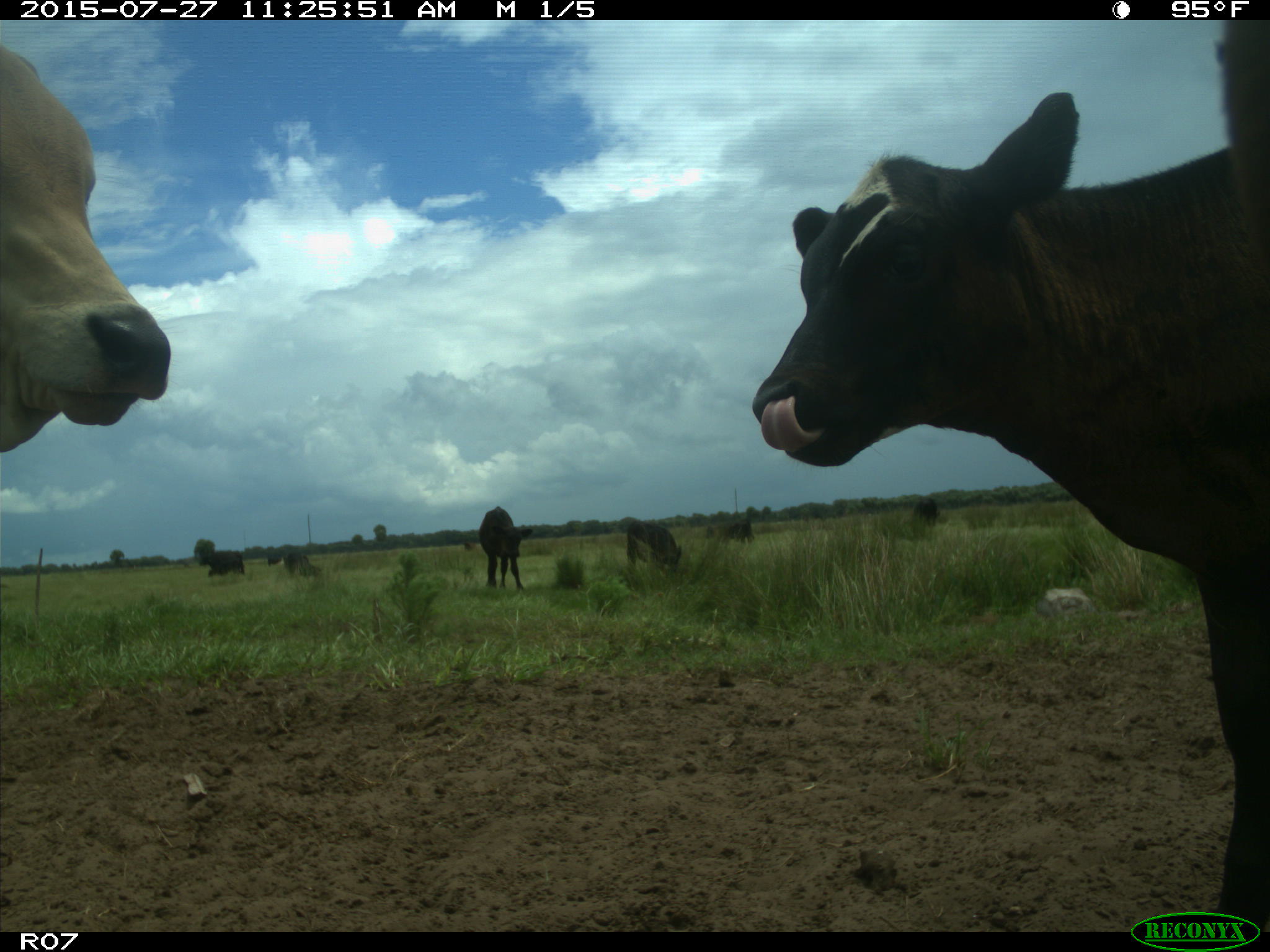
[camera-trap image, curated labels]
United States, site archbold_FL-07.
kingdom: Animalia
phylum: Chordata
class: Mammalia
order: Artiodactyla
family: Bovidae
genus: Bos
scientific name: Bos taurus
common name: domestic cow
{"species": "Bos taurus (domestic cow)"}